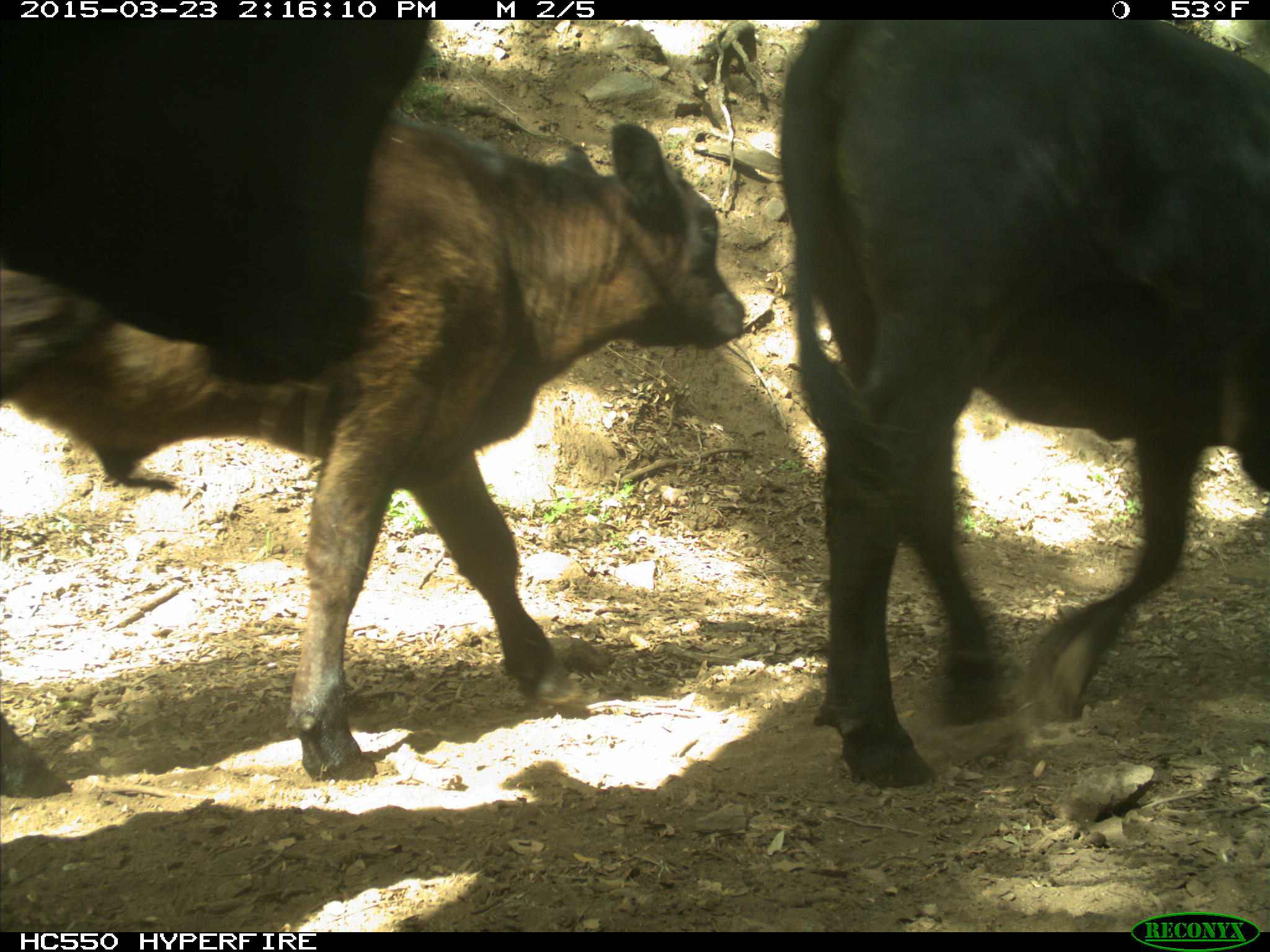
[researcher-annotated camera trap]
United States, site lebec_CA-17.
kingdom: Animalia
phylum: Chordata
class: Mammalia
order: Artiodactyla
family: Bovidae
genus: Bos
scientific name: Bos taurus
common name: domestic cow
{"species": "Bos taurus (domestic cow)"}